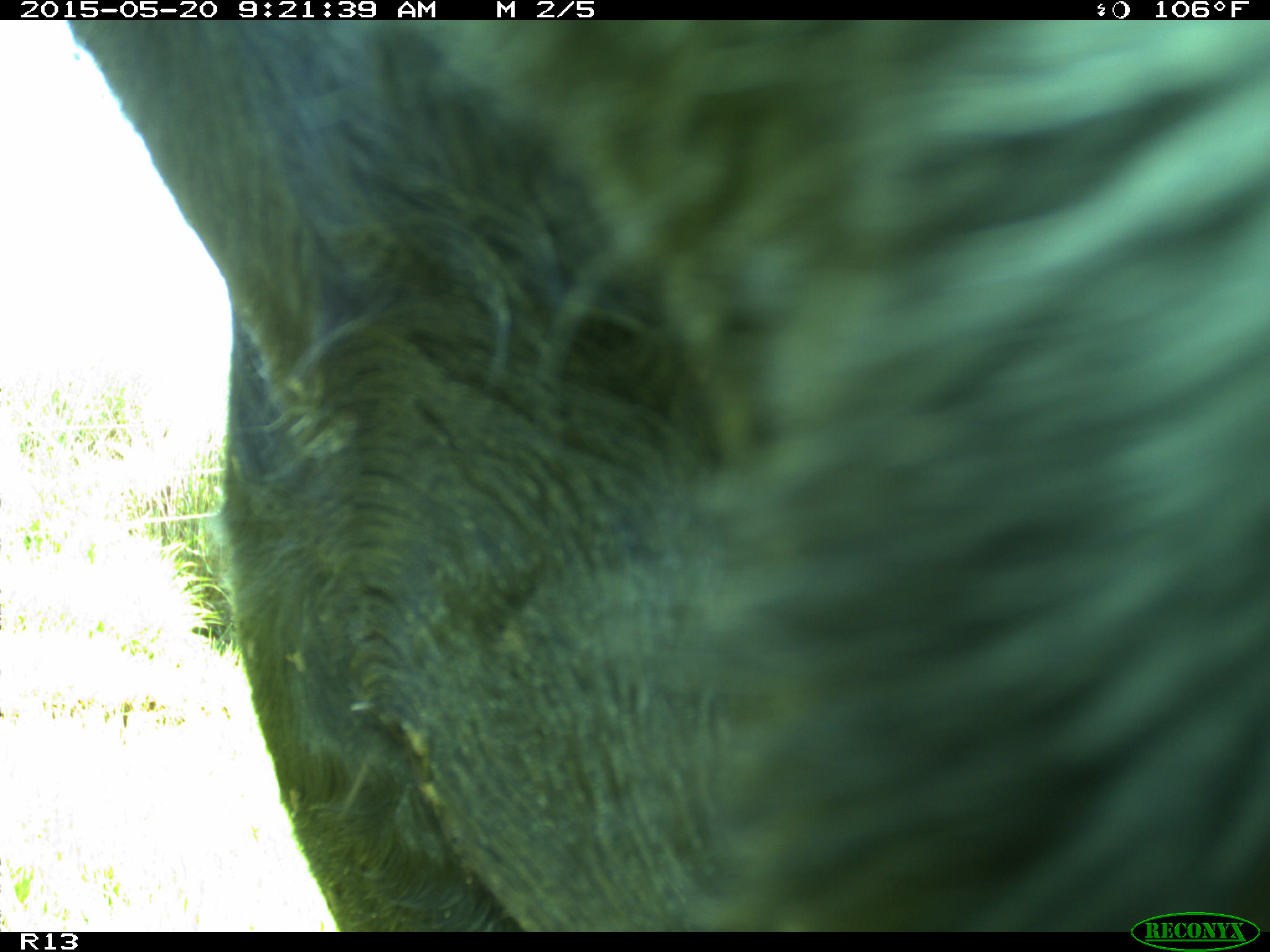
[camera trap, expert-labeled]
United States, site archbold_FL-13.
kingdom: Animalia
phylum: Chordata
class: Mammalia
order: Artiodactyla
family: Bovidae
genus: Bos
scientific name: Bos taurus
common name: domestic cow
Bos taurus (domestic cow).